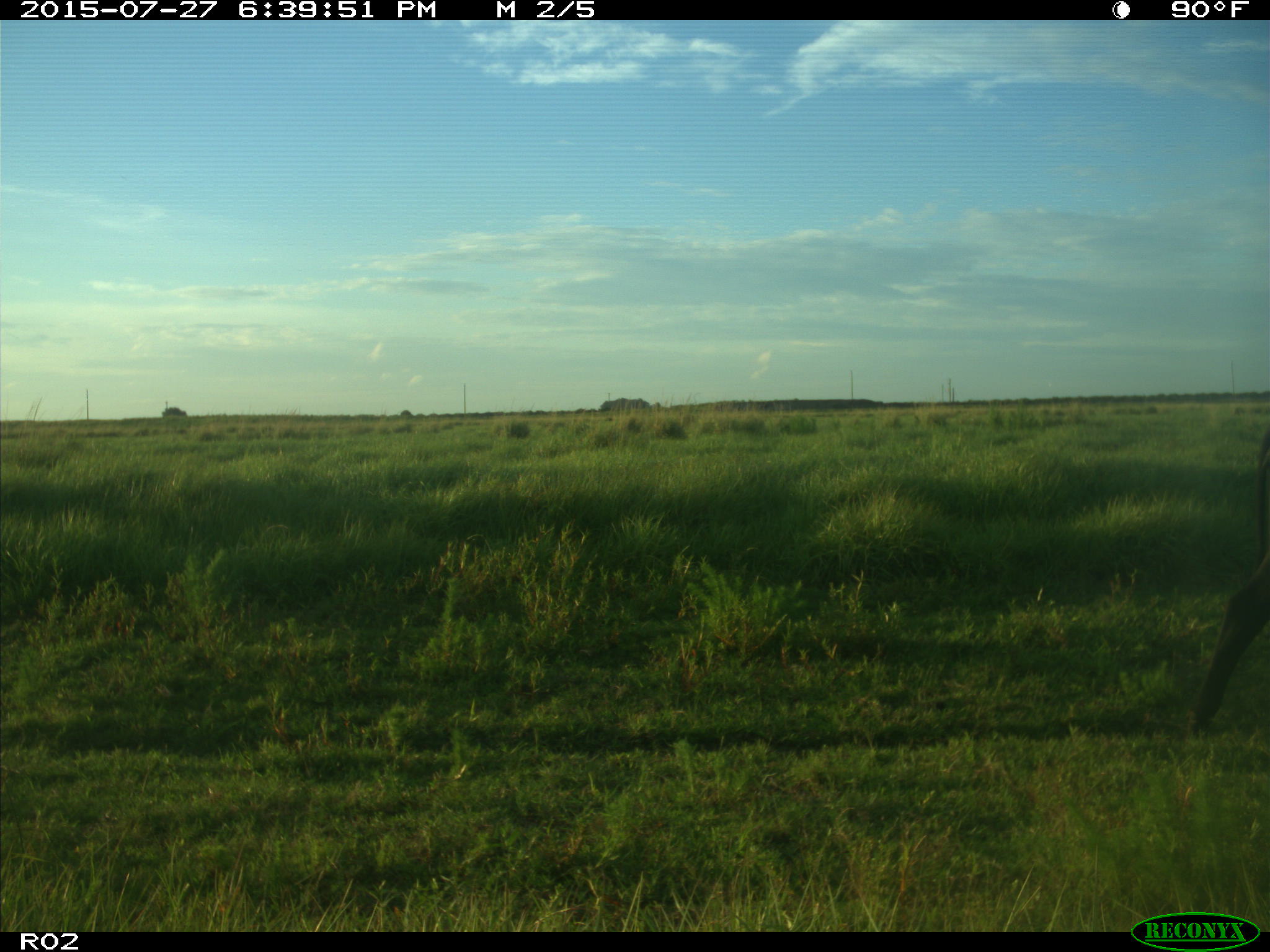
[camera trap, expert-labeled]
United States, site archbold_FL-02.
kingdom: Animalia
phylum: Chordata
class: Mammalia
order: Artiodactyla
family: Bovidae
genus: Bos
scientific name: Bos taurus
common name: domestic cow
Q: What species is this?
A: Bos taurus (domestic cow).